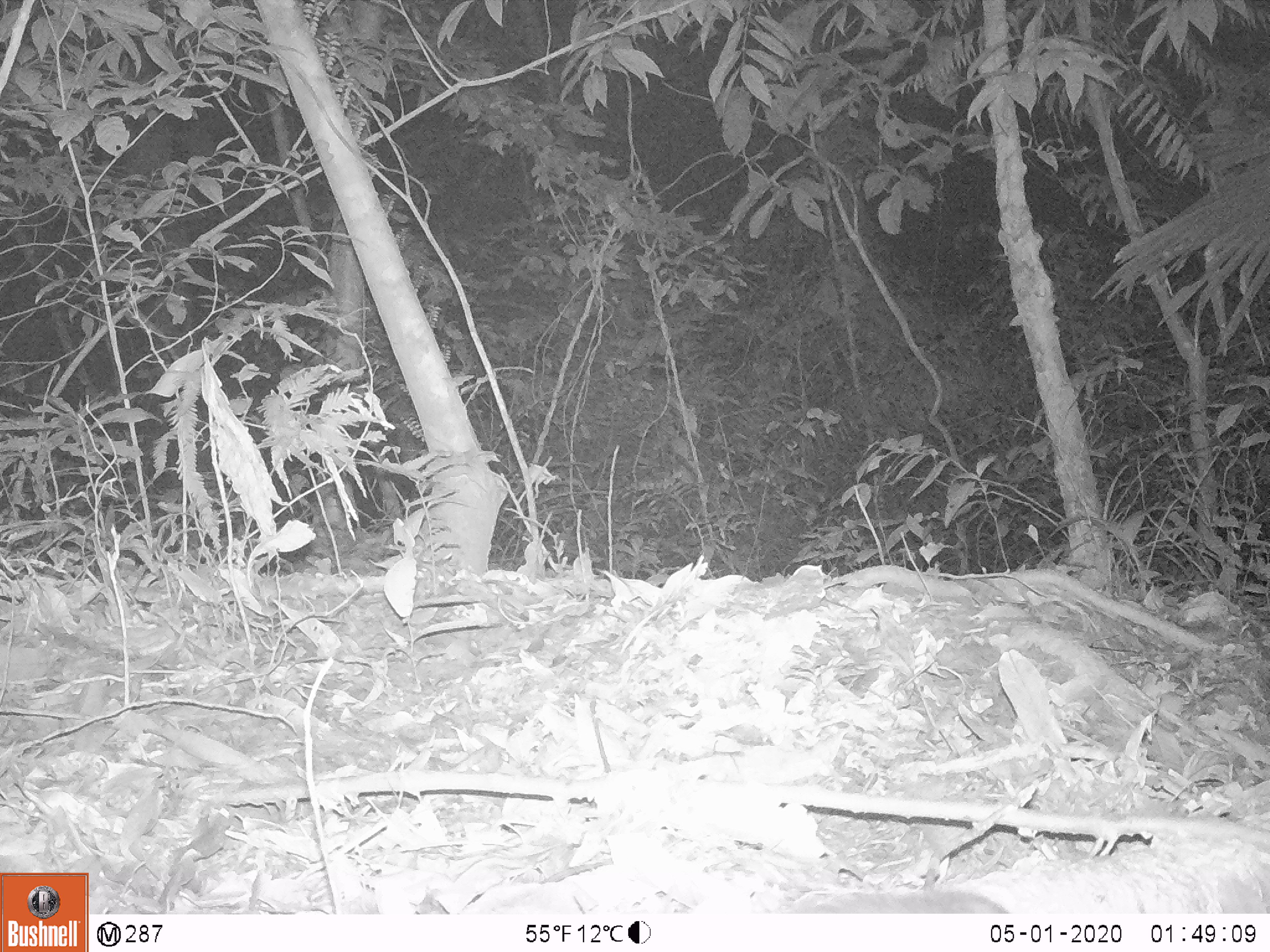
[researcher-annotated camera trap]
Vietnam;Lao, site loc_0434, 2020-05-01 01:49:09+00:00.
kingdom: Animalia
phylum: Chordata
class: Mammalia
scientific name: Mammalia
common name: mammal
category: unidentified small mammal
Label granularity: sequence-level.